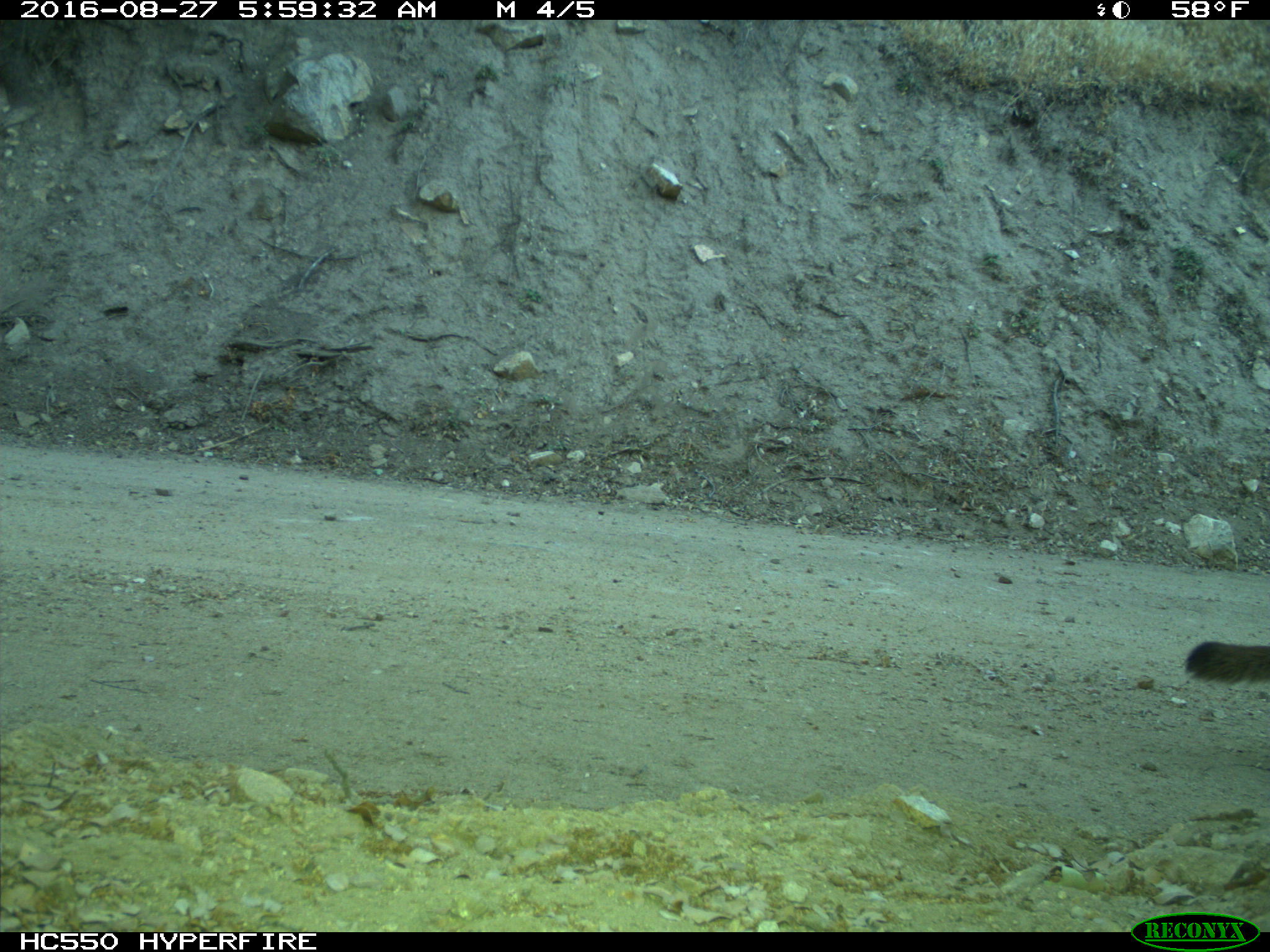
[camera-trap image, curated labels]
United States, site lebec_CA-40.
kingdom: Animalia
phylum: Chordata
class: Mammalia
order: Carnivora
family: Felidae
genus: Puma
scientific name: Puma concolor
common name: mountain lion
Puma concolor (mountain lion).